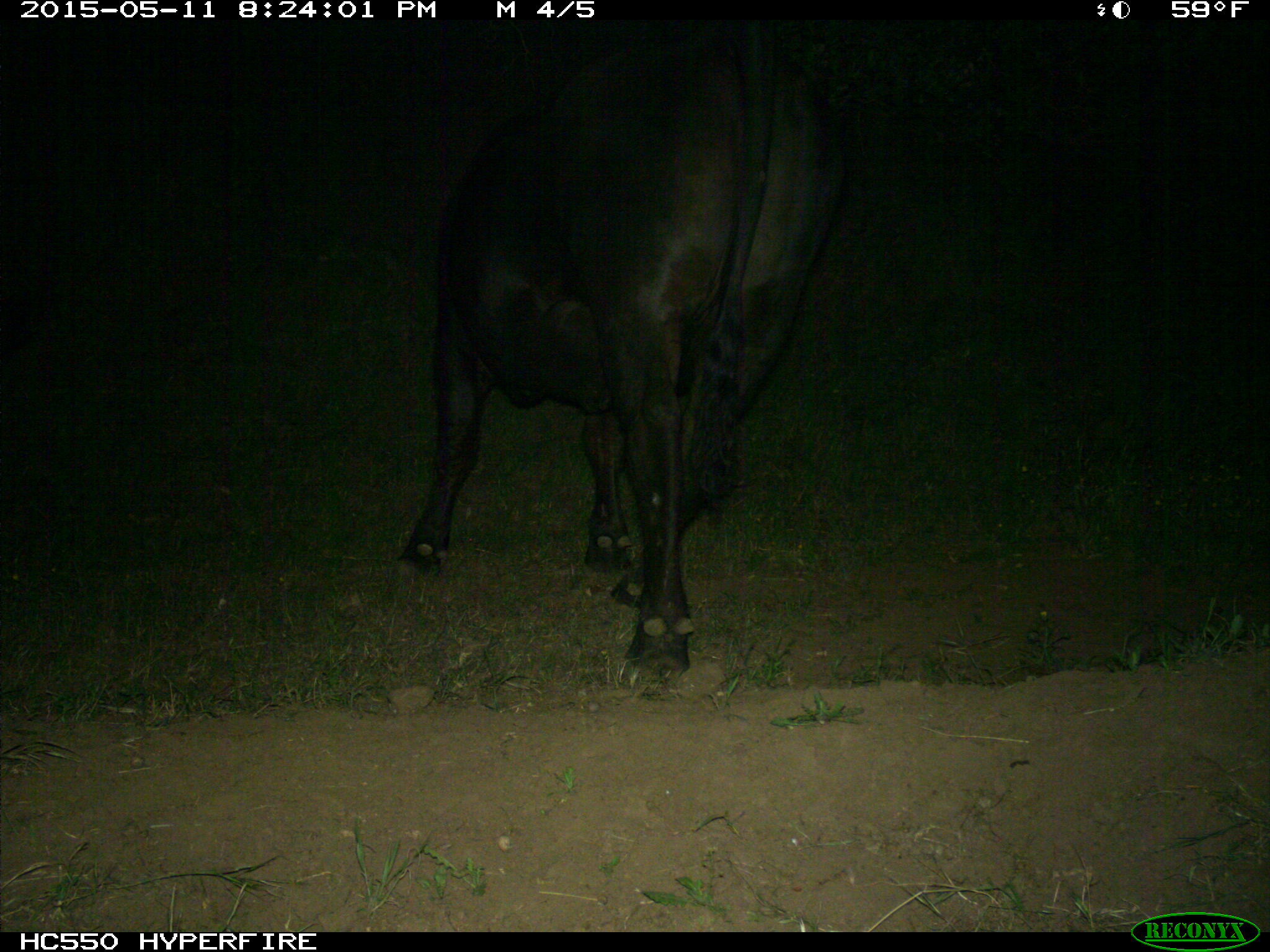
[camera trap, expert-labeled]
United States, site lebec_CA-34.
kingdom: Animalia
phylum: Chordata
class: Mammalia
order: Artiodactyla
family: Bovidae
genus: Bos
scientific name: Bos taurus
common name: domestic cow